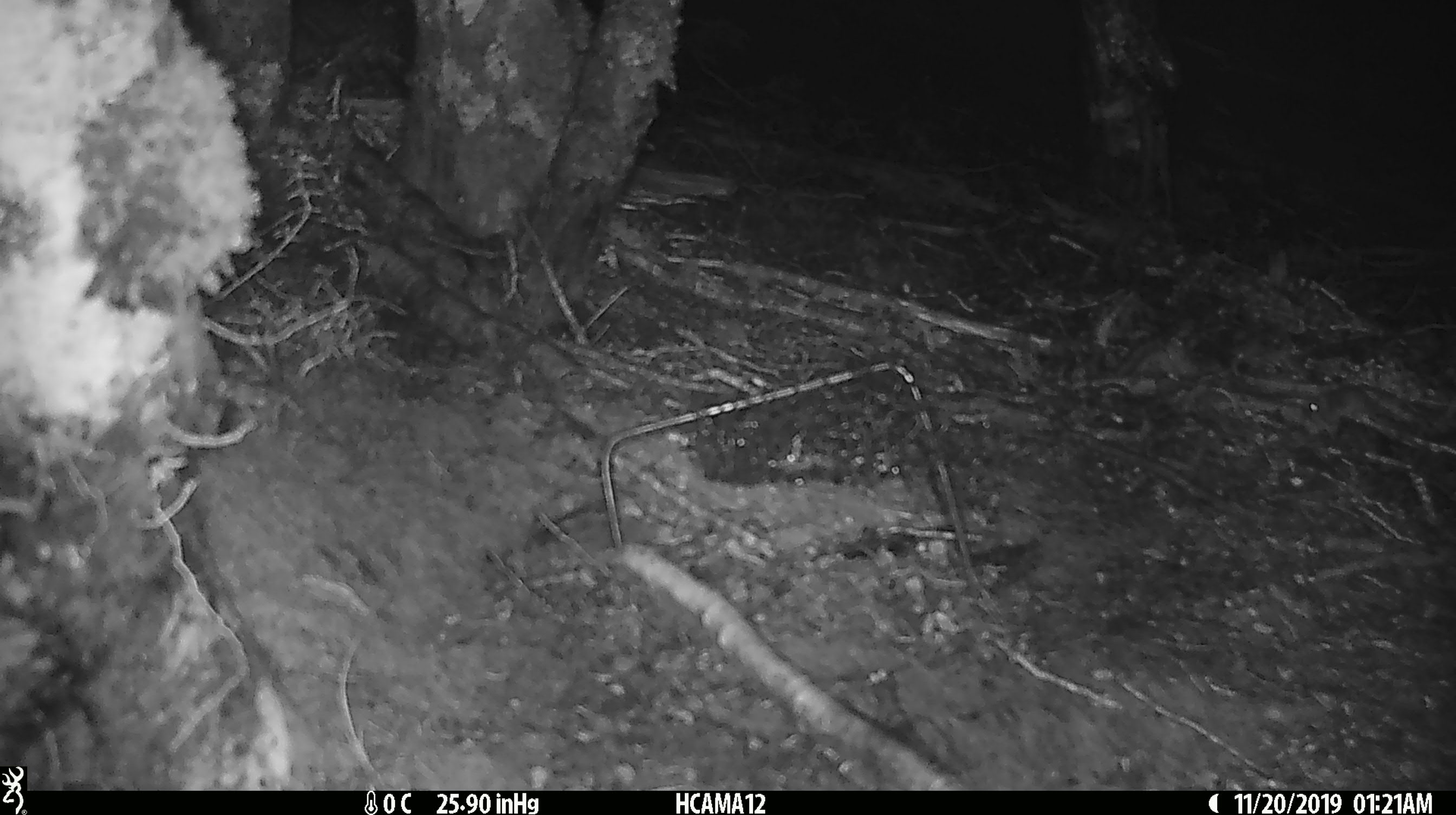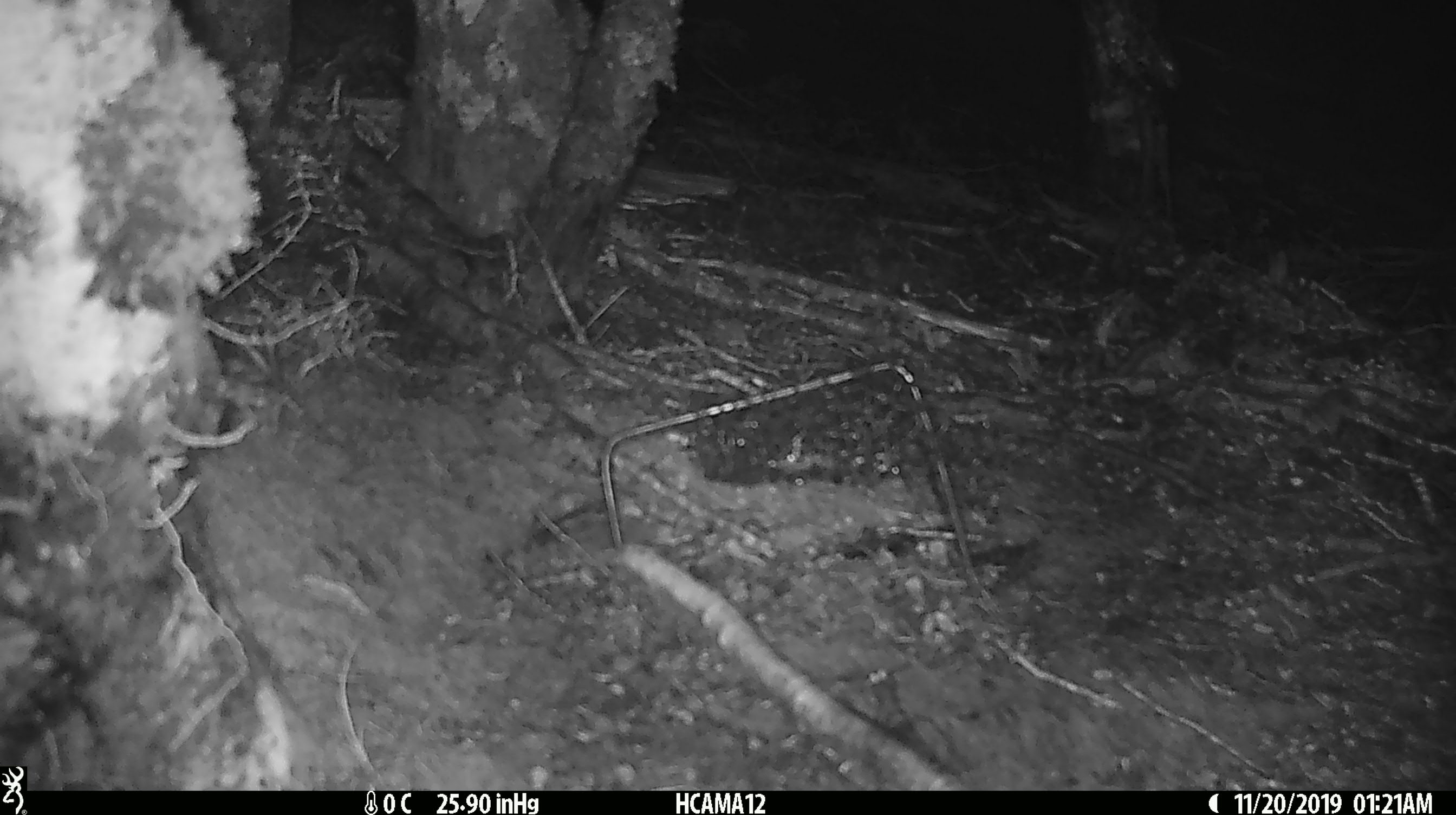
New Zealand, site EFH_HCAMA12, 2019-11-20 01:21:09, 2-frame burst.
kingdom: Animalia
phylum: Chordata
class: Mammalia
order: Rodentia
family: Muridae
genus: Mus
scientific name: Mus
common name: mouse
Mouse (Mus).